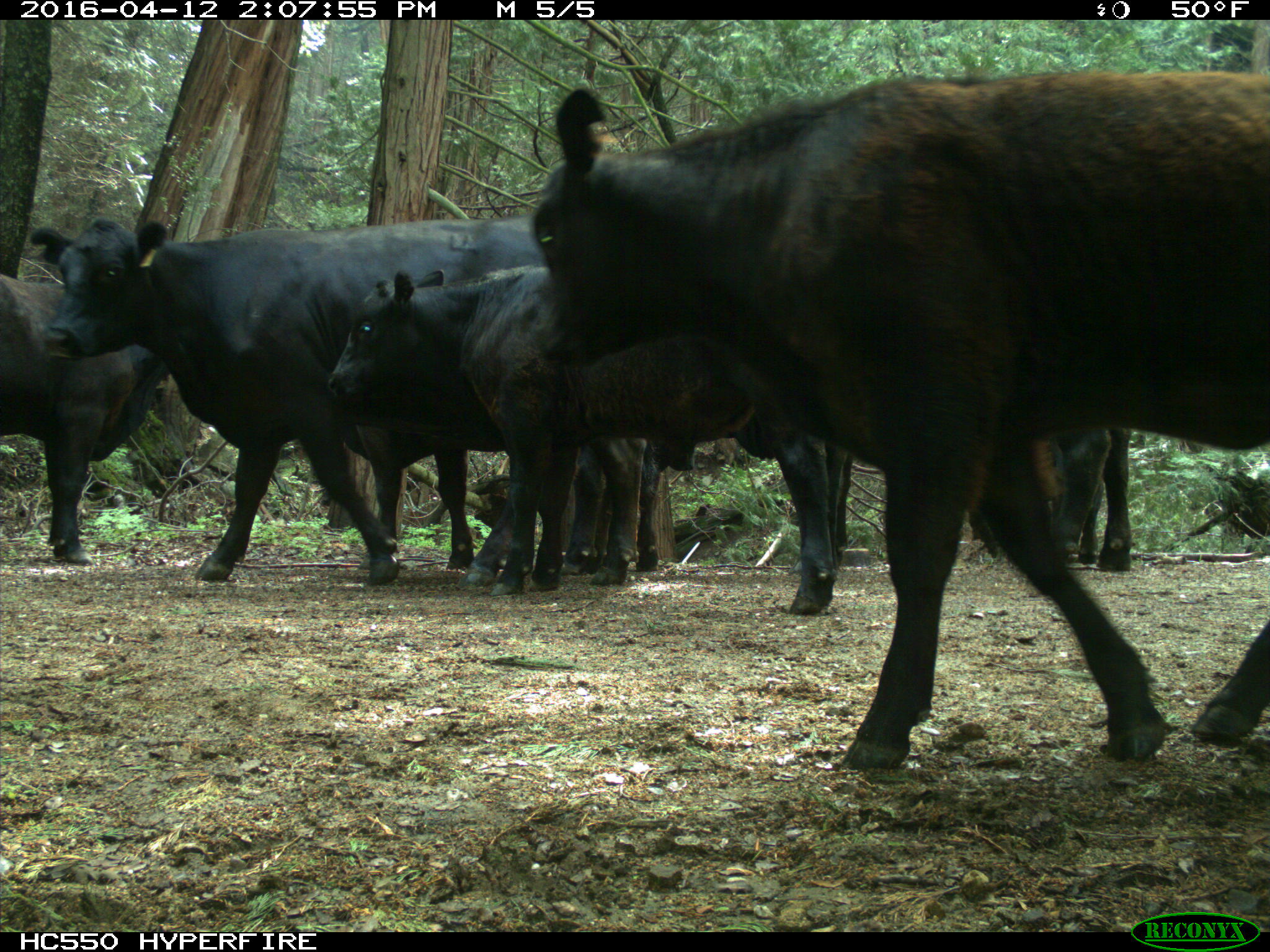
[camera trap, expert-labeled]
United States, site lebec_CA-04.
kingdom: Animalia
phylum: Chordata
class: Mammalia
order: Artiodactyla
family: Bovidae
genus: Bos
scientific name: Bos taurus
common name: domestic cow